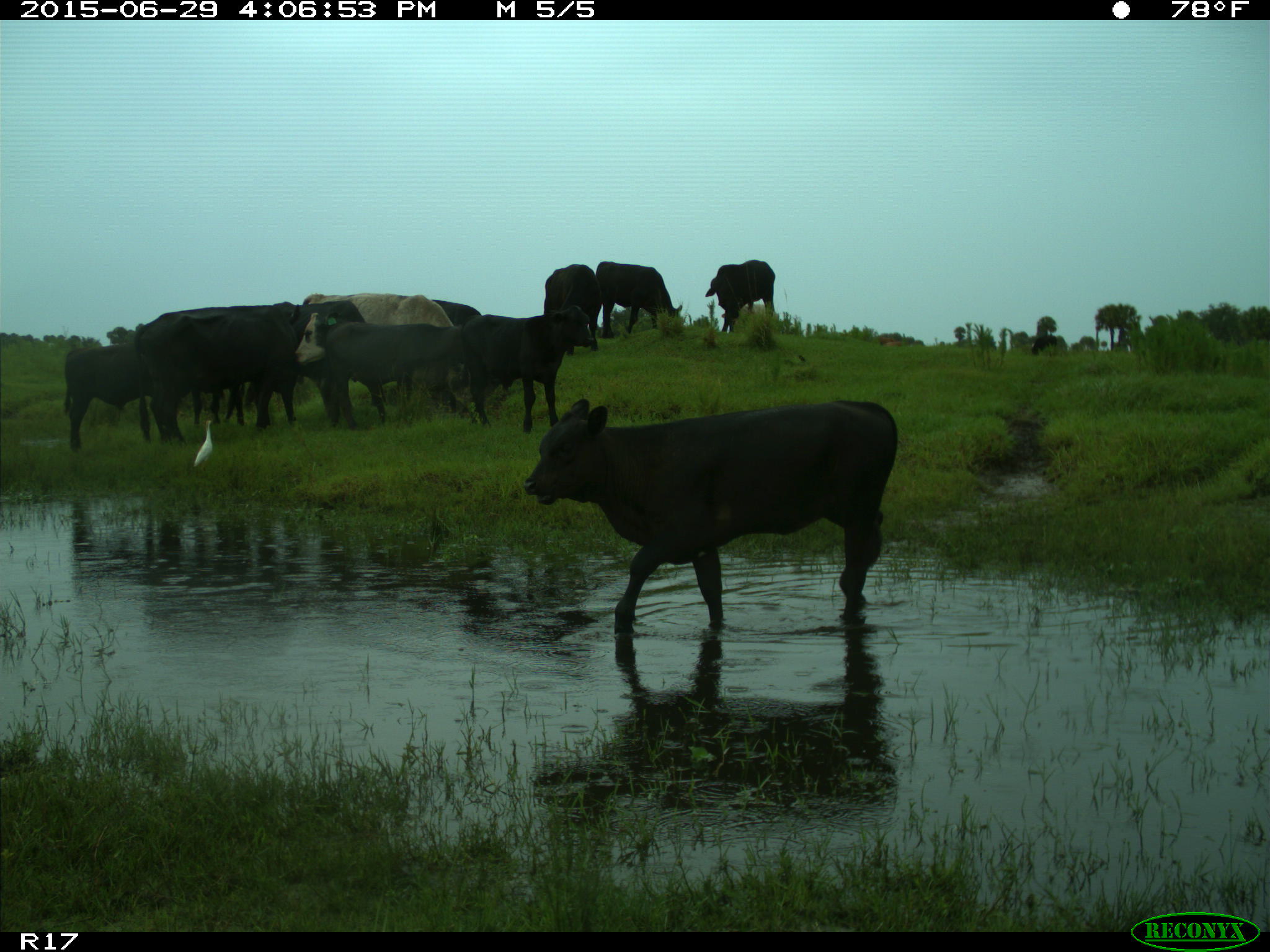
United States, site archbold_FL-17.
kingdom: Animalia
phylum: Chordata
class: Mammalia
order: Artiodactyla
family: Bovidae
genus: Bos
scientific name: Bos taurus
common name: domestic cow